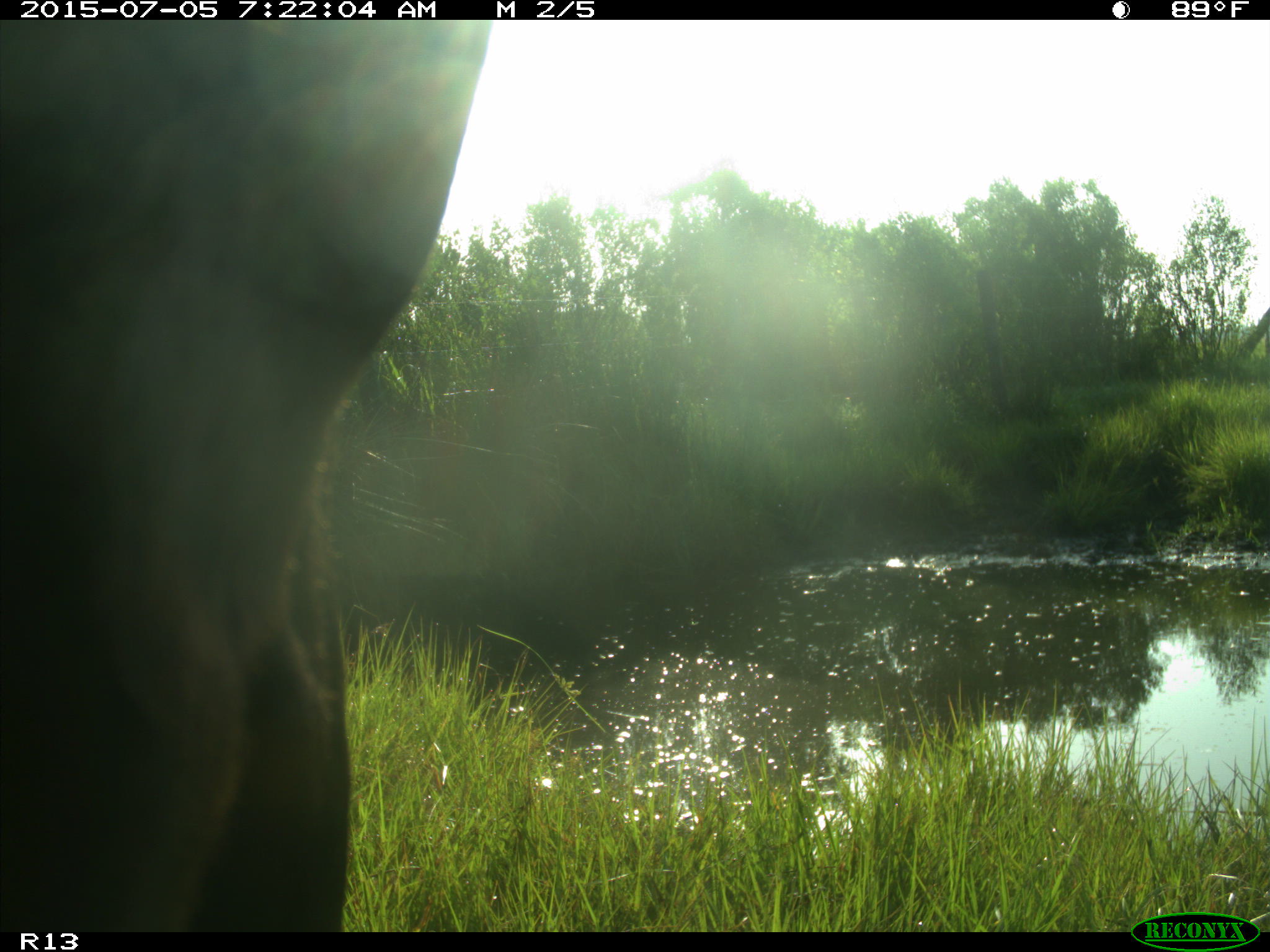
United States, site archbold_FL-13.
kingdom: Animalia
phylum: Chordata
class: Mammalia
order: Artiodactyla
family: Bovidae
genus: Bos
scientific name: Bos taurus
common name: domestic cow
Bos taurus (domestic cow).